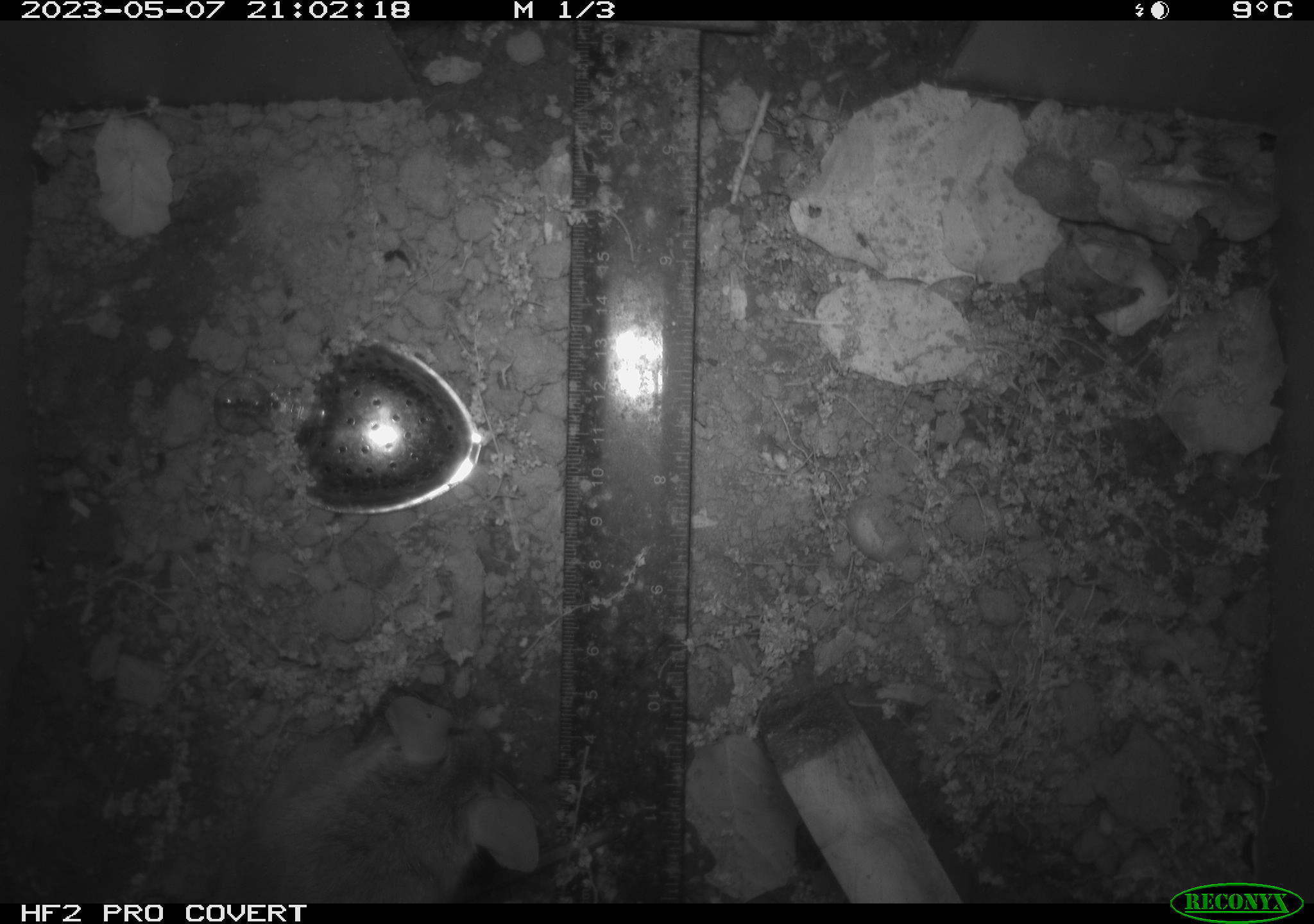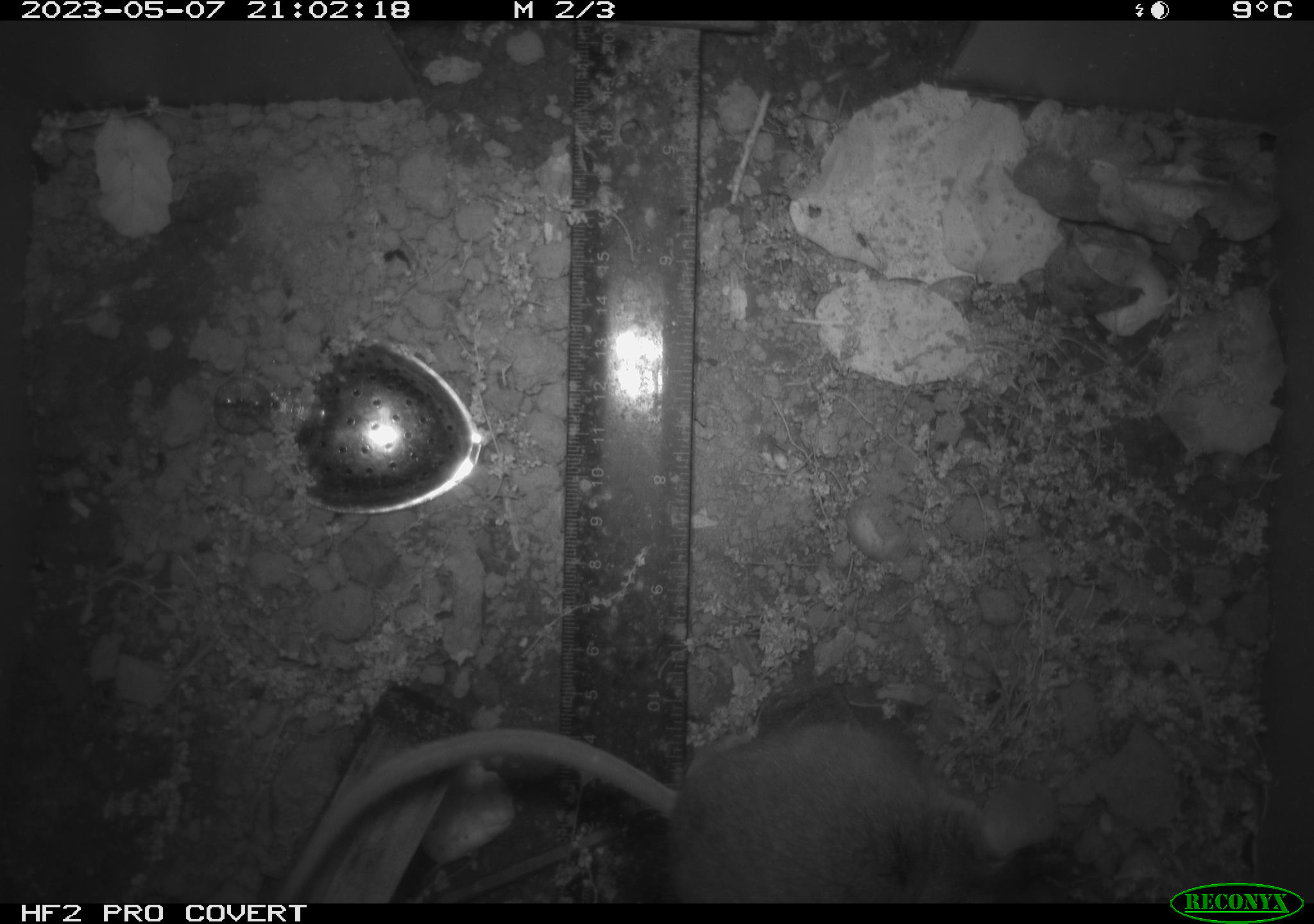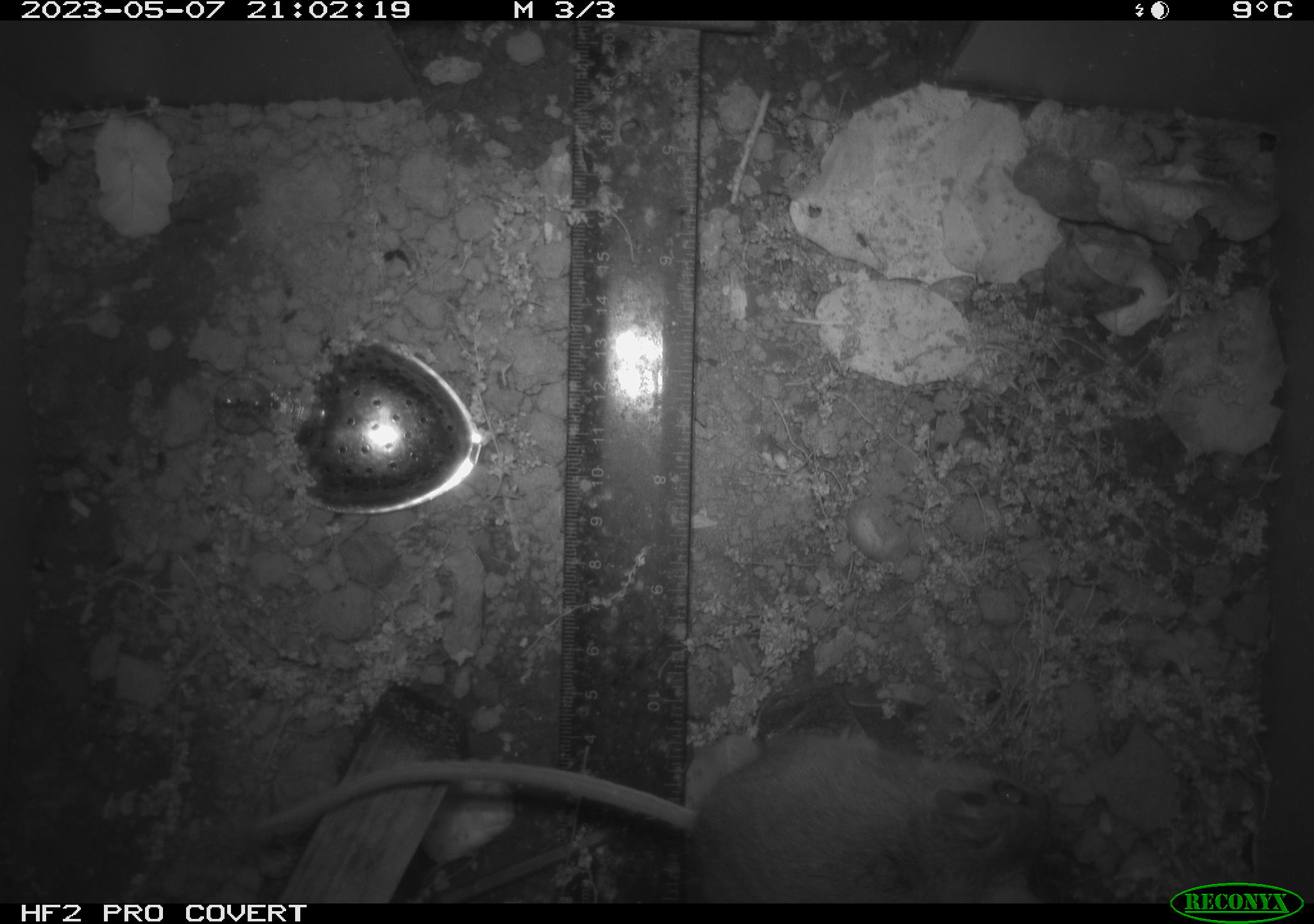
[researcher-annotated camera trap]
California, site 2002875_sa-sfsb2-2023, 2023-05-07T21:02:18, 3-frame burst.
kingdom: Animalia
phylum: Chordata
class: Mammalia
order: Rodentia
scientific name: Rodentia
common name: mouse species